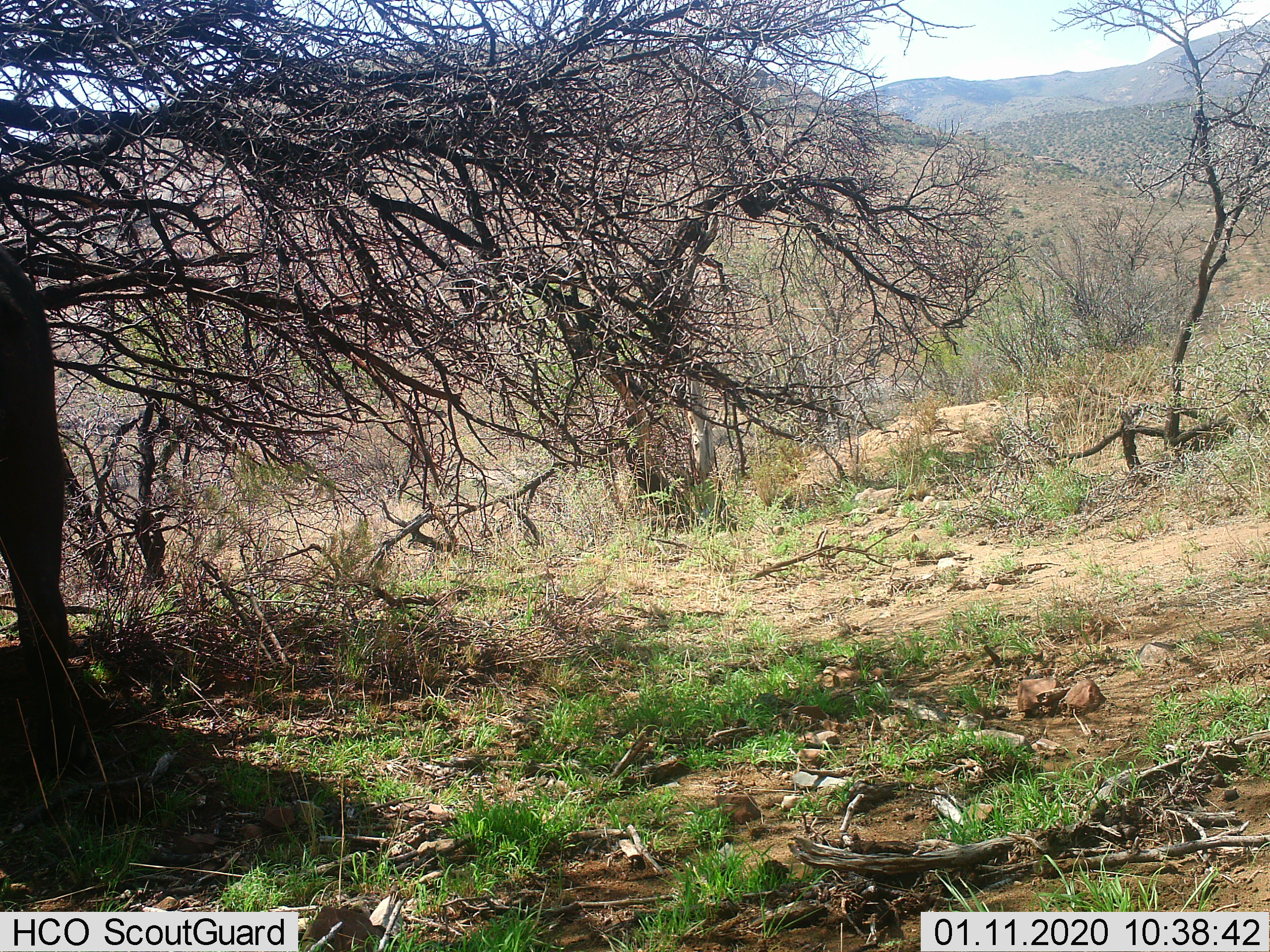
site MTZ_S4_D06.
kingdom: Animalia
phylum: Chordata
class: Mammalia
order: Artiodactyla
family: Bovidae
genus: Syncerus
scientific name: Syncerus caffer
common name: african buffalo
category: buffalo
Buffalo (african buffalo) (Syncerus caffer), count 1. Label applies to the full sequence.